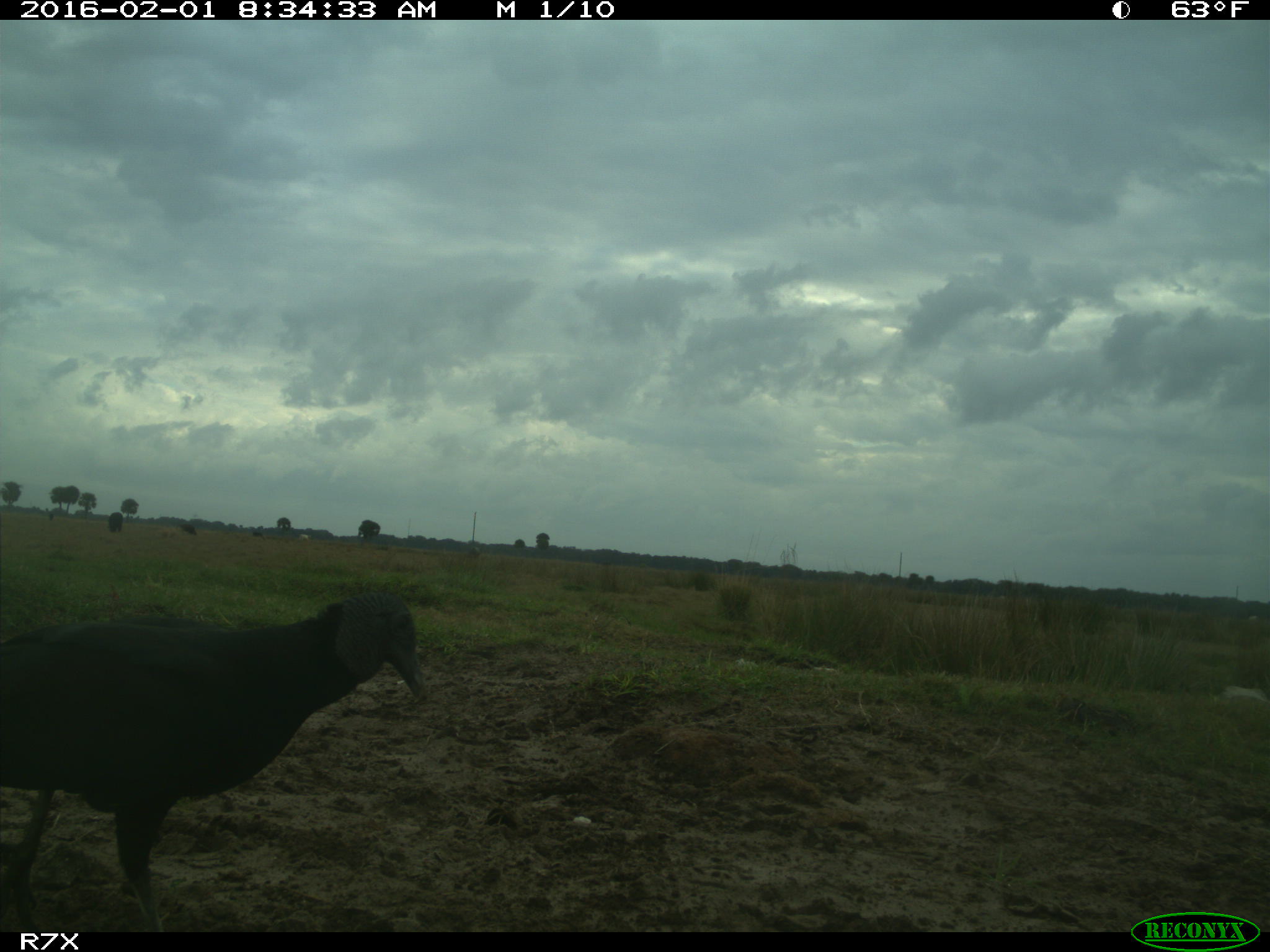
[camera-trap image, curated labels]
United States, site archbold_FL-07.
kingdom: Animalia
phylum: Chordata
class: Aves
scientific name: Aves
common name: birds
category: unidentified bird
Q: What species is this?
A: Unidentified bird (birds) (Aves).